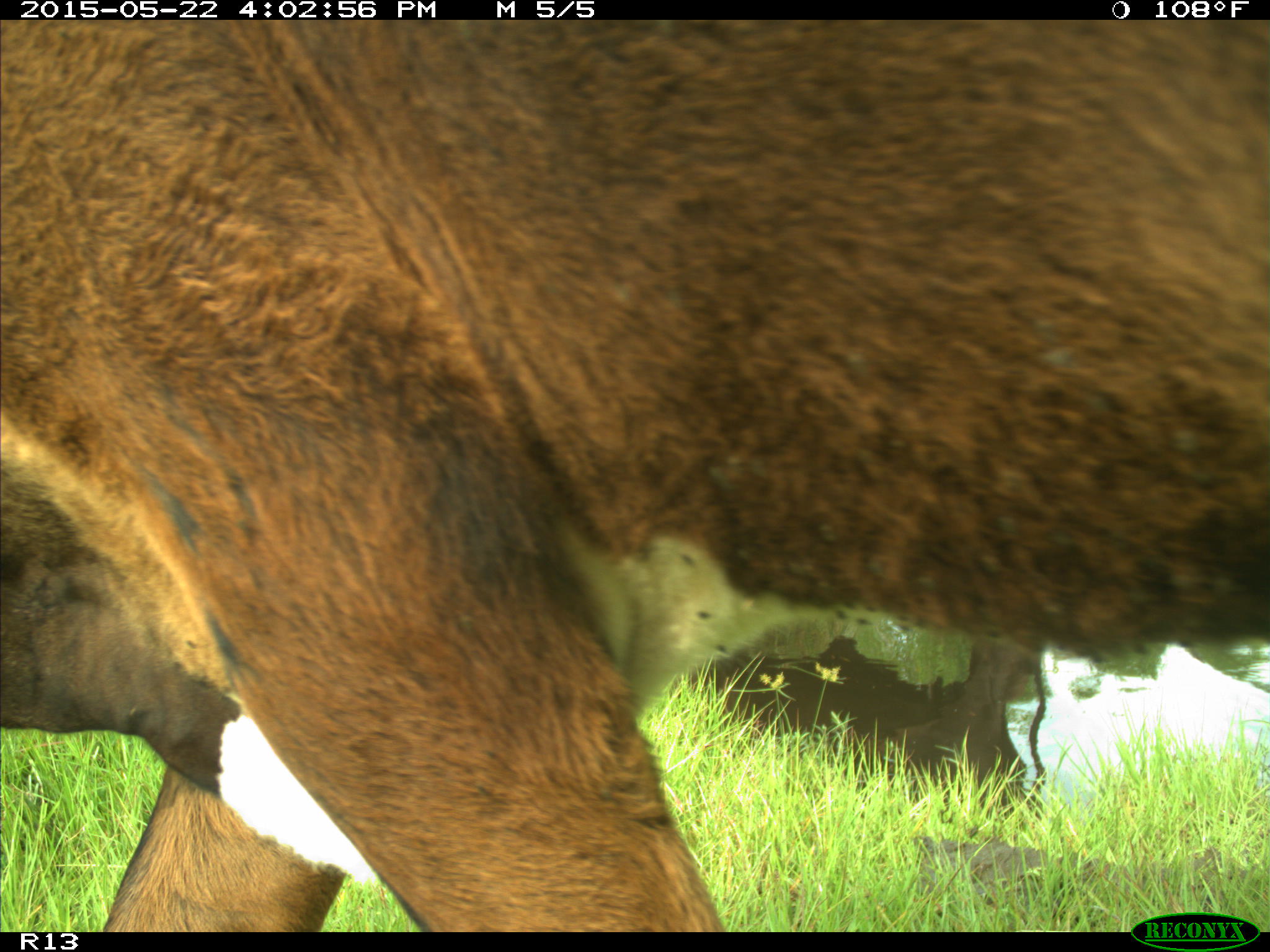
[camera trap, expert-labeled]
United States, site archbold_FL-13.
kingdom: Animalia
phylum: Chordata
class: Mammalia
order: Artiodactyla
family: Bovidae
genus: Bos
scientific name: Bos taurus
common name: domestic cow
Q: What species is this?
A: Bos taurus (domestic cow).